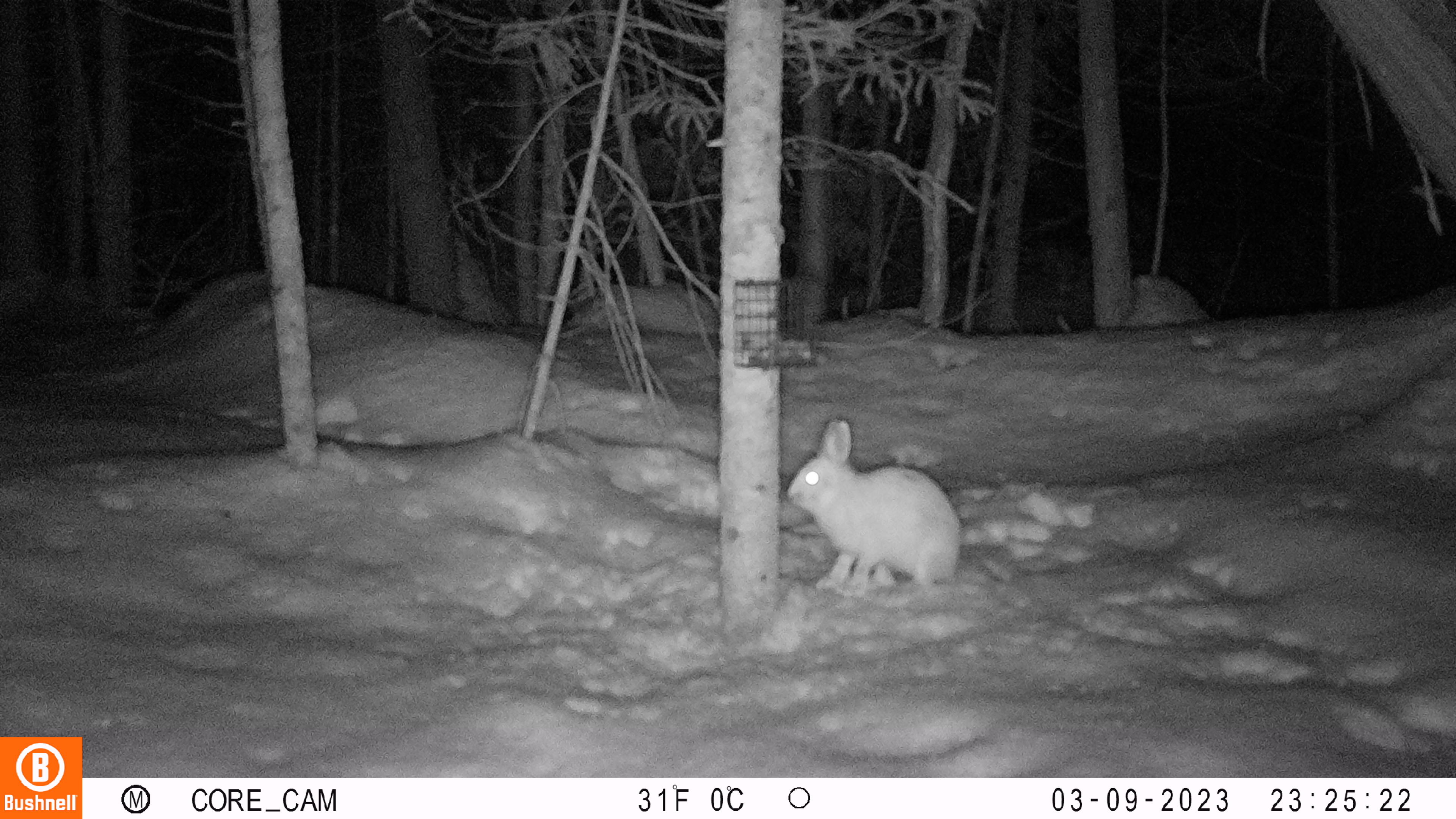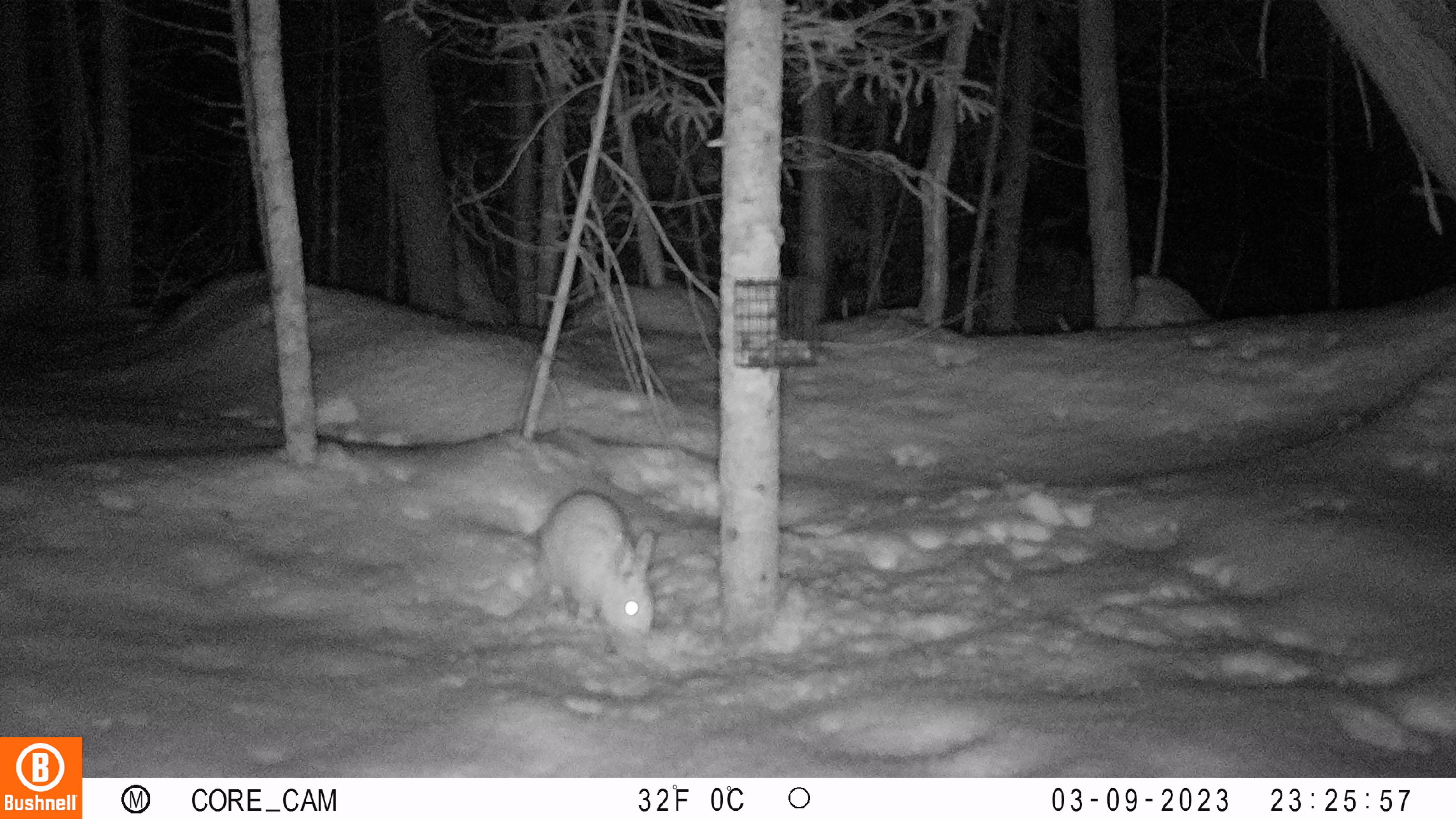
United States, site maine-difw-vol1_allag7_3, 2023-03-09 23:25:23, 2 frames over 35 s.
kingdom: Animalia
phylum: Chordata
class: Mammalia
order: Lagomorpha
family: Leporidae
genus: Lepus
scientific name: Lepus americanus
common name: snowshoe hare